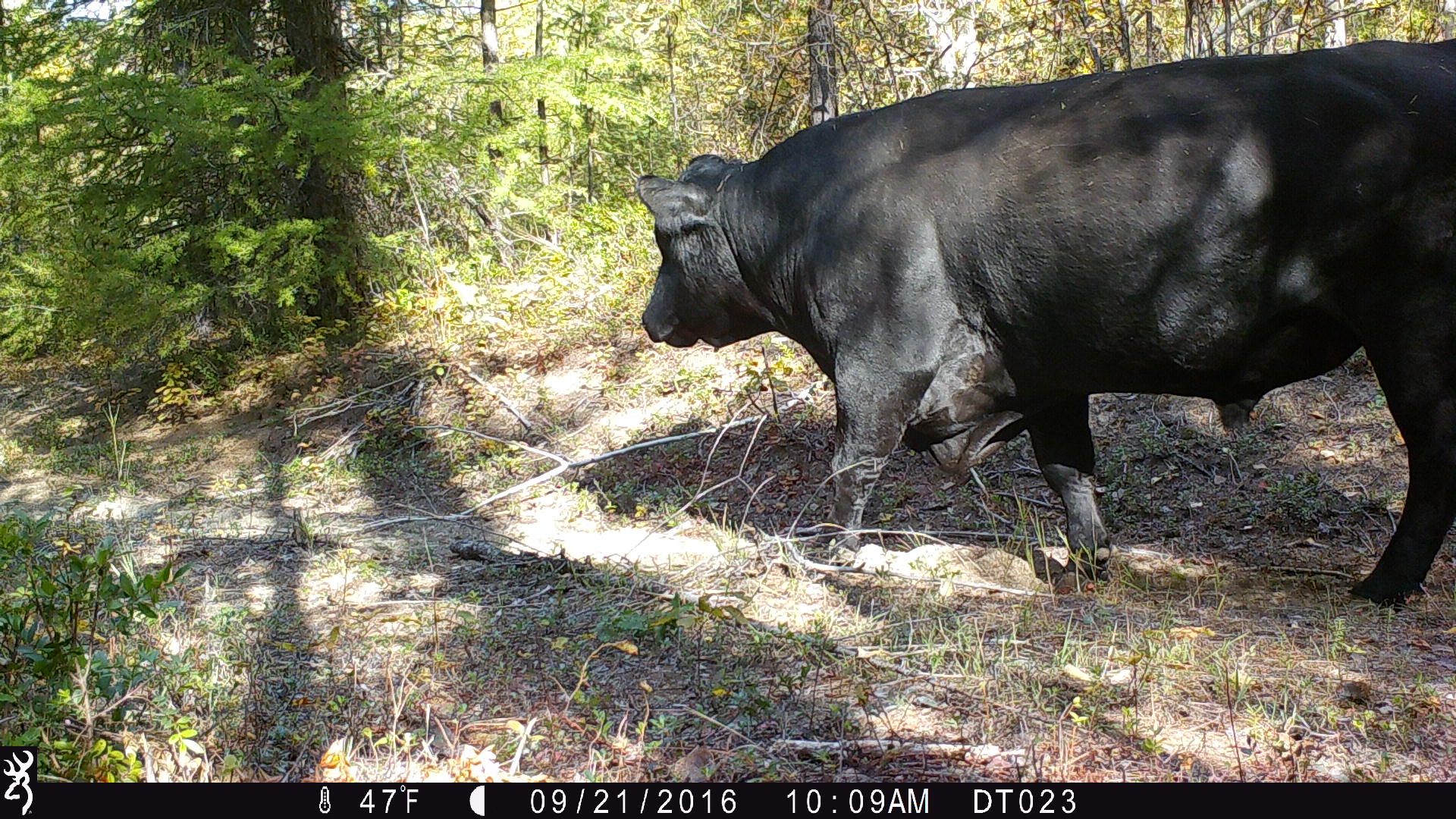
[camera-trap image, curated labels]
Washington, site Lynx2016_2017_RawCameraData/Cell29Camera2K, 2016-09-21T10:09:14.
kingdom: Animalia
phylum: Chordata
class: Mammalia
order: Artiodactyla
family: Bovidae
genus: Bos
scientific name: Bos taurus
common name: domestic cattle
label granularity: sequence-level